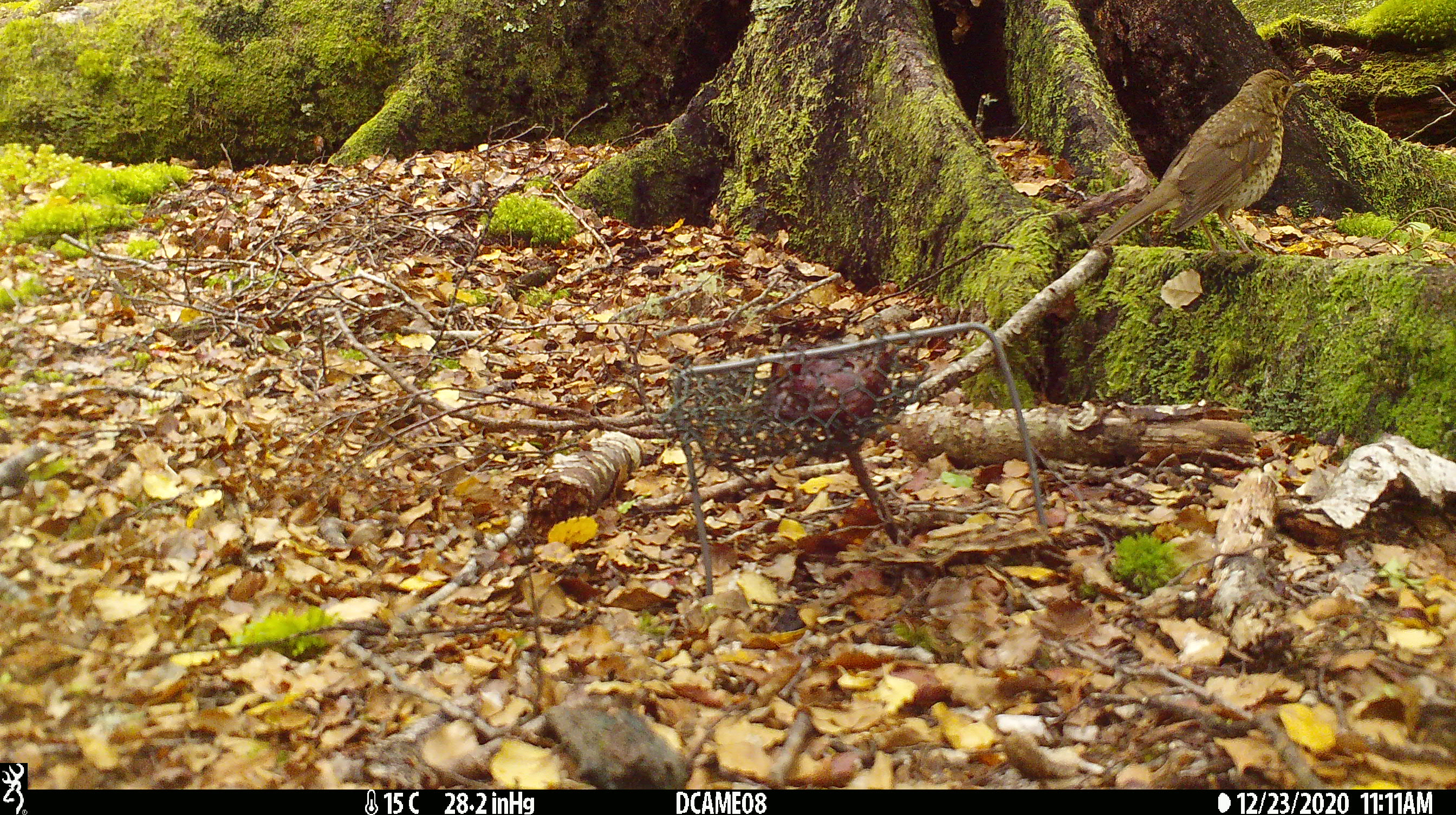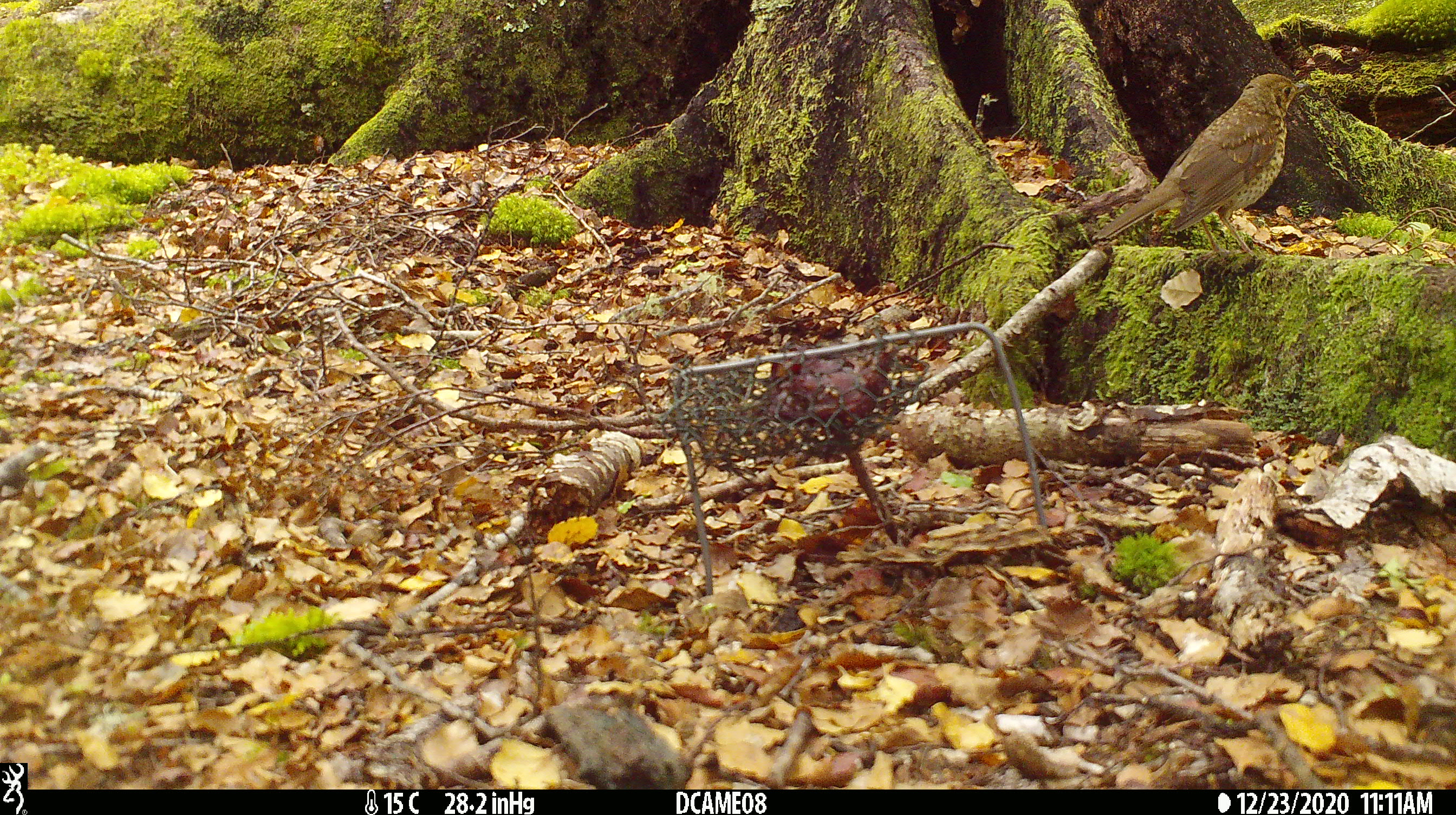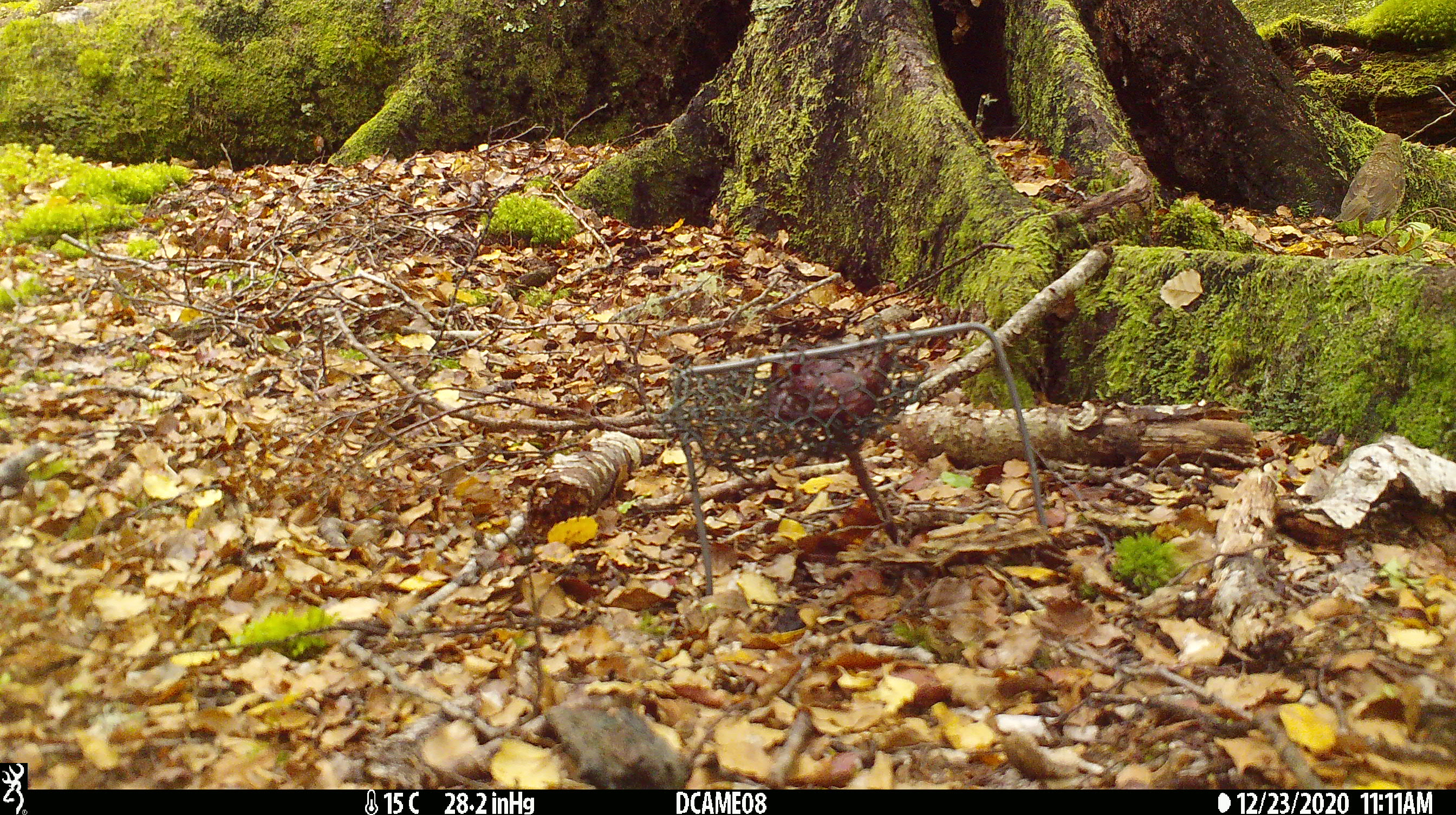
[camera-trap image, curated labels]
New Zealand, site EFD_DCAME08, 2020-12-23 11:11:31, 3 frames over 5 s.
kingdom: Animalia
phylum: Chordata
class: Aves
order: Passeriformes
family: Turdidae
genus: Turdus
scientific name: Turdus philomelos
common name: song thrush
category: thrush